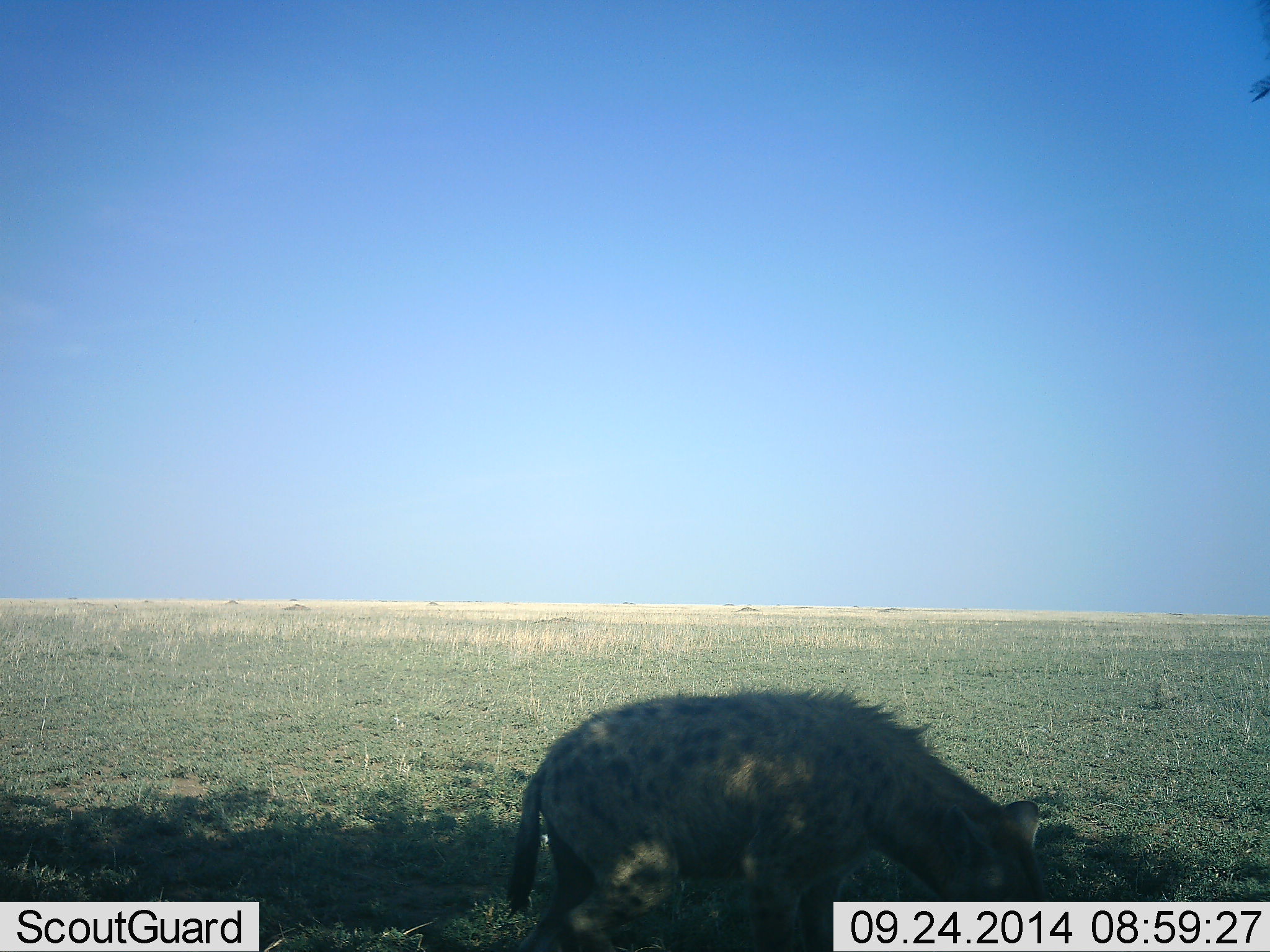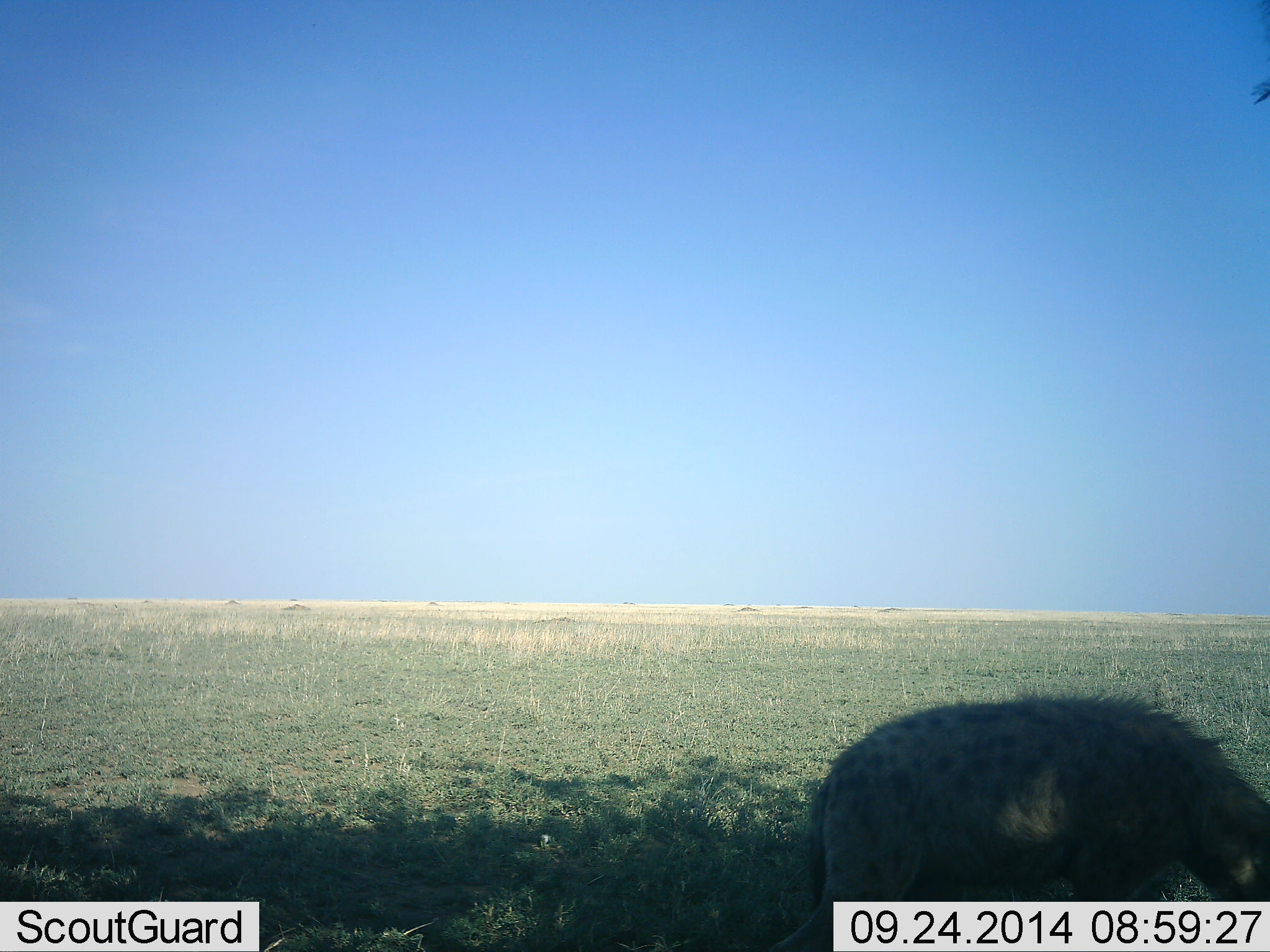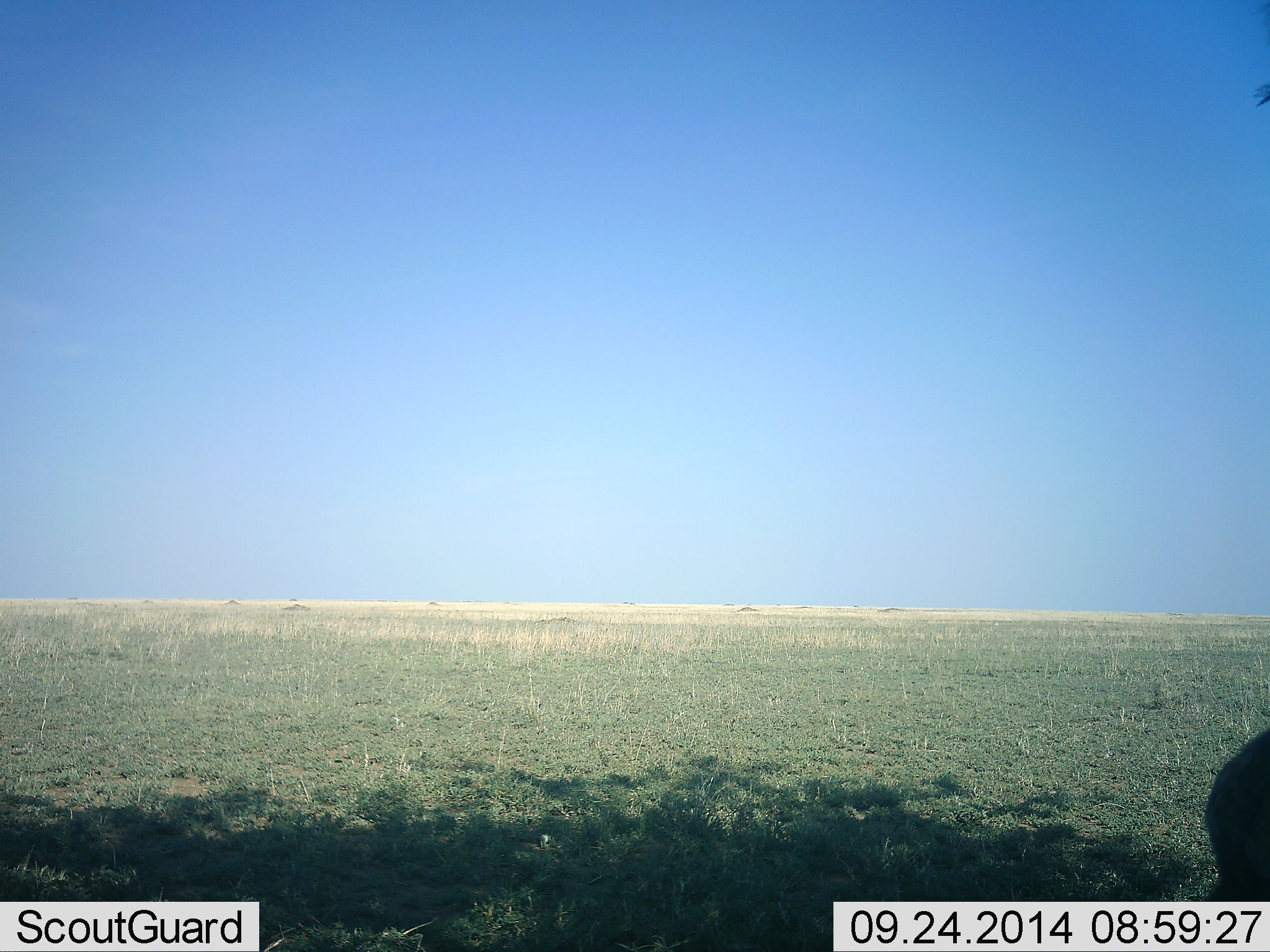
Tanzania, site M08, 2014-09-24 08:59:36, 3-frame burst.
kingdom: Animalia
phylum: Chordata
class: Mammalia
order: Carnivora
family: Hyaenidae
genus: Crocuta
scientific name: Crocuta crocuta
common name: spotted hyena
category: hyenaspotted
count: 1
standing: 20%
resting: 0%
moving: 80%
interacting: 0%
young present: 0%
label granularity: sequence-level